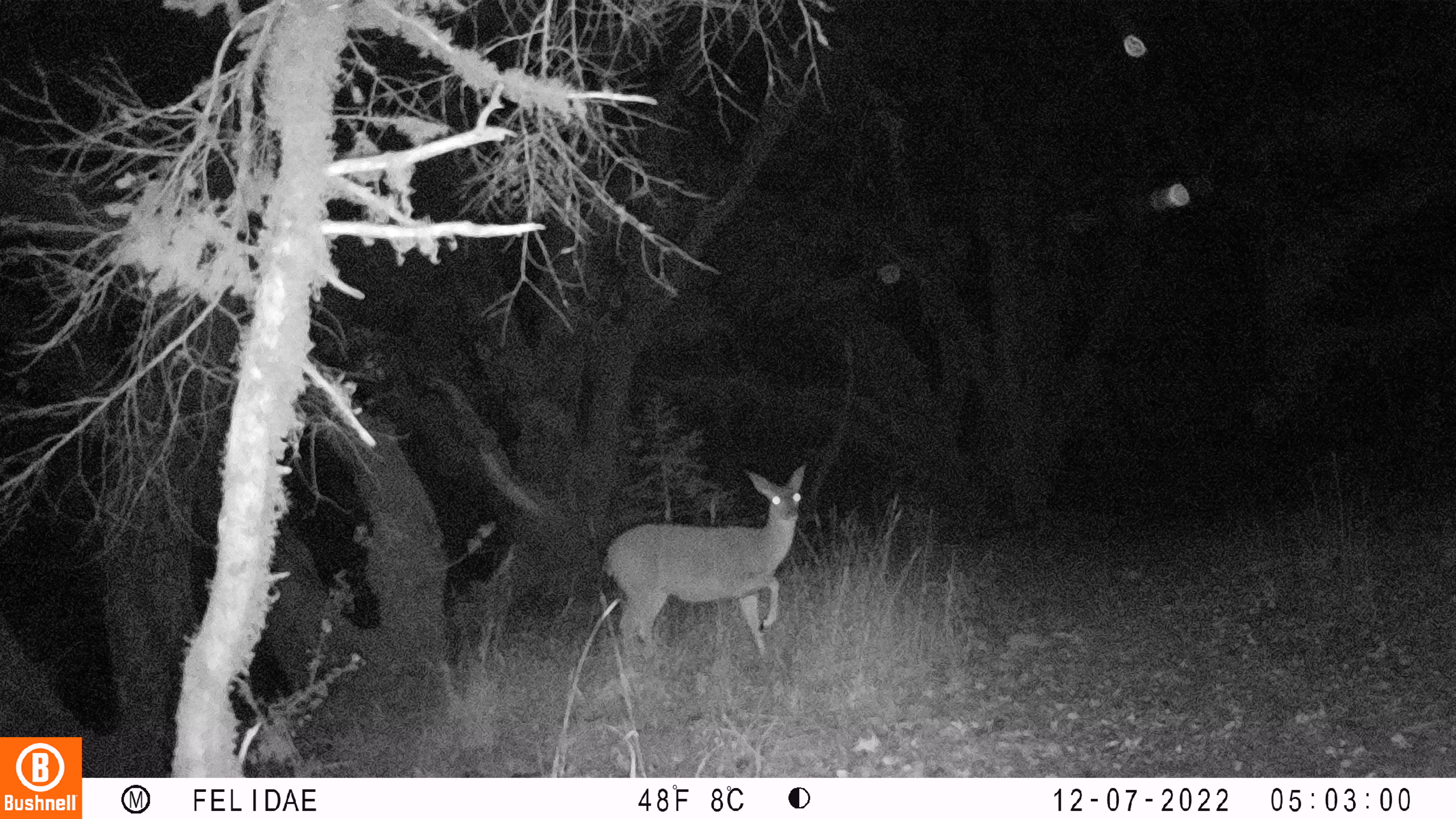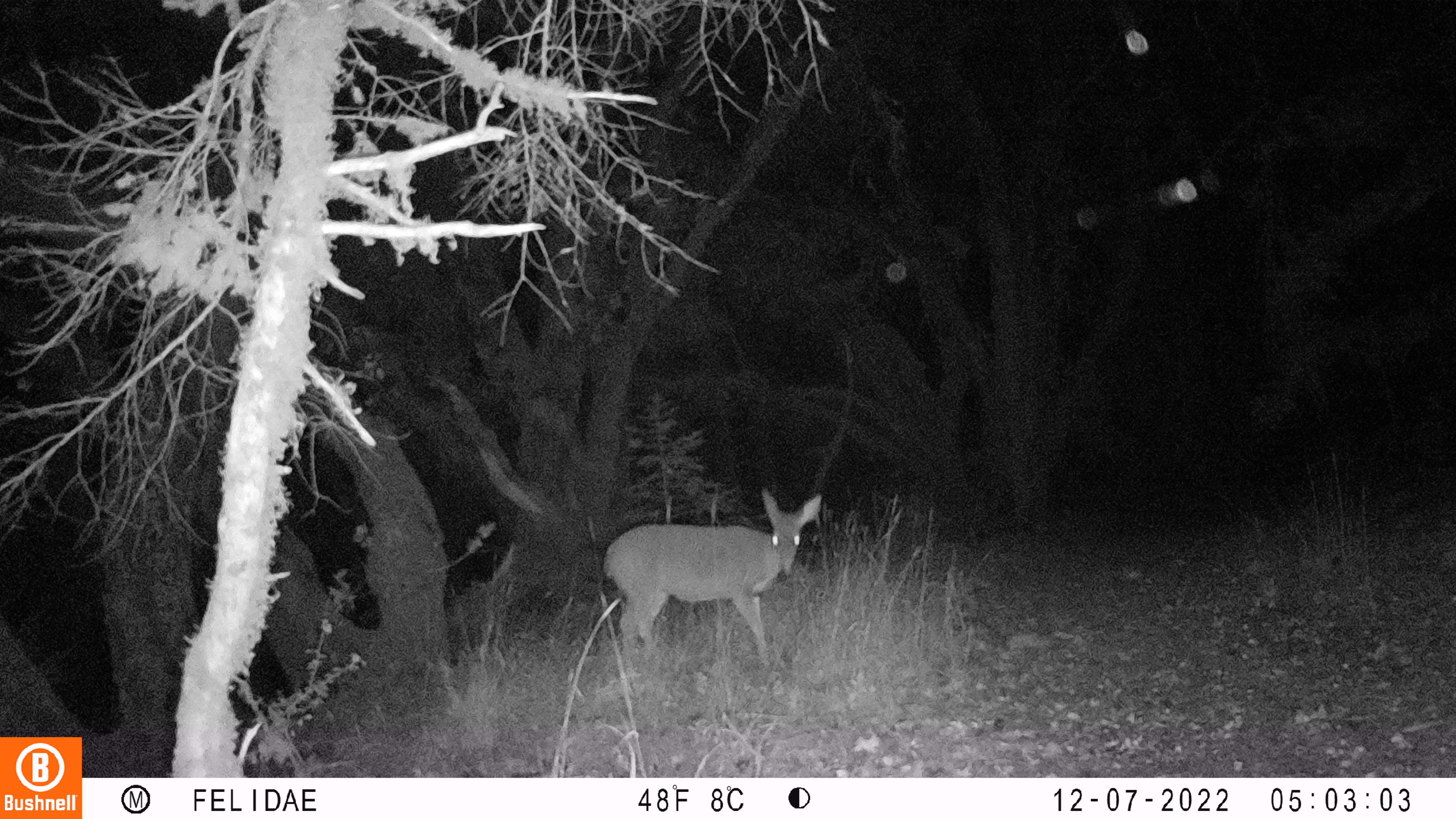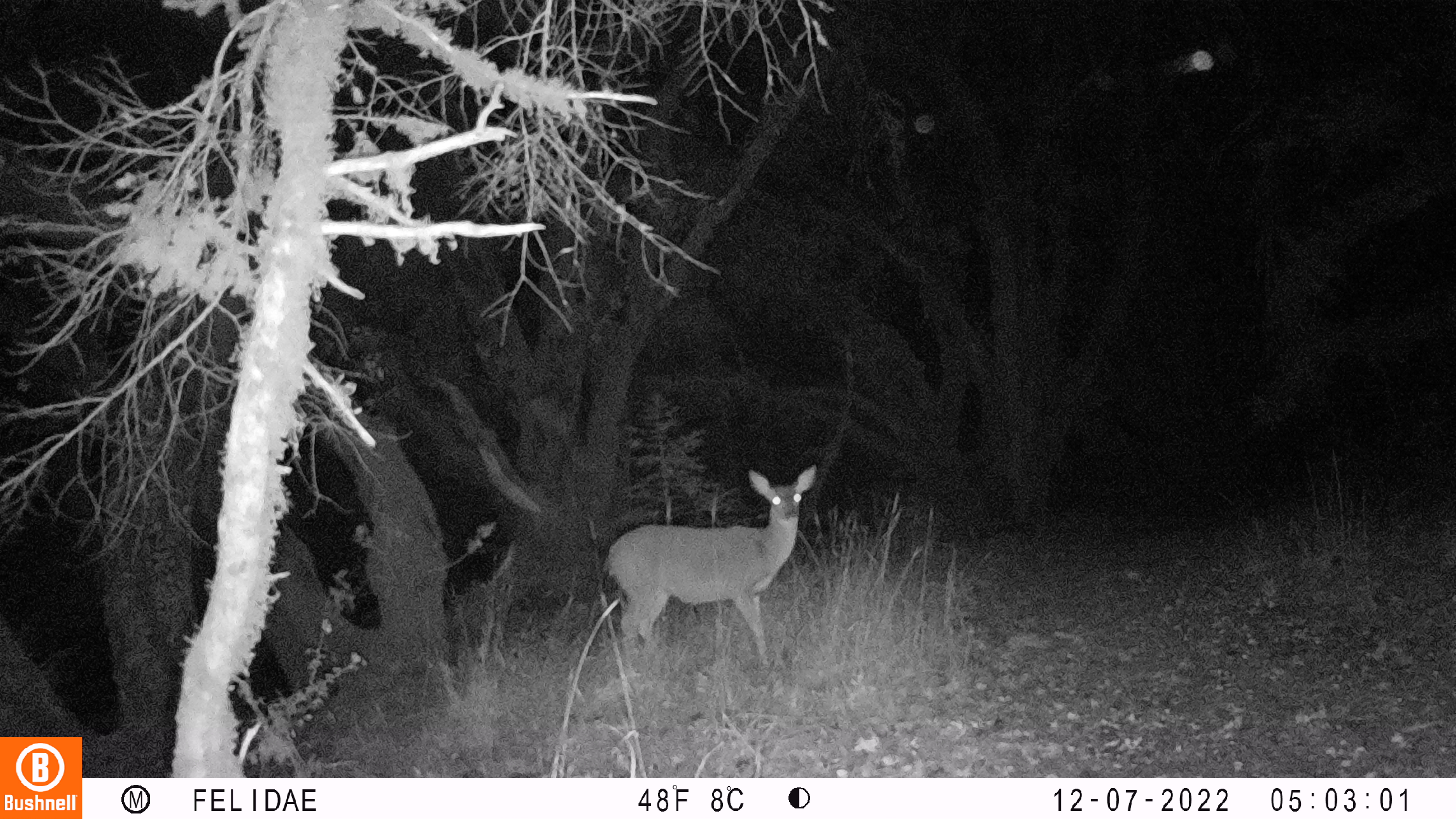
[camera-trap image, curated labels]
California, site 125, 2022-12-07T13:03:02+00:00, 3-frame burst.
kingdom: Animalia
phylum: Chordata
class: Mammalia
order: Artiodactyla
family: Cervidae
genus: Odocoileus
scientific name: Odocoileus hemionus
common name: mule deer